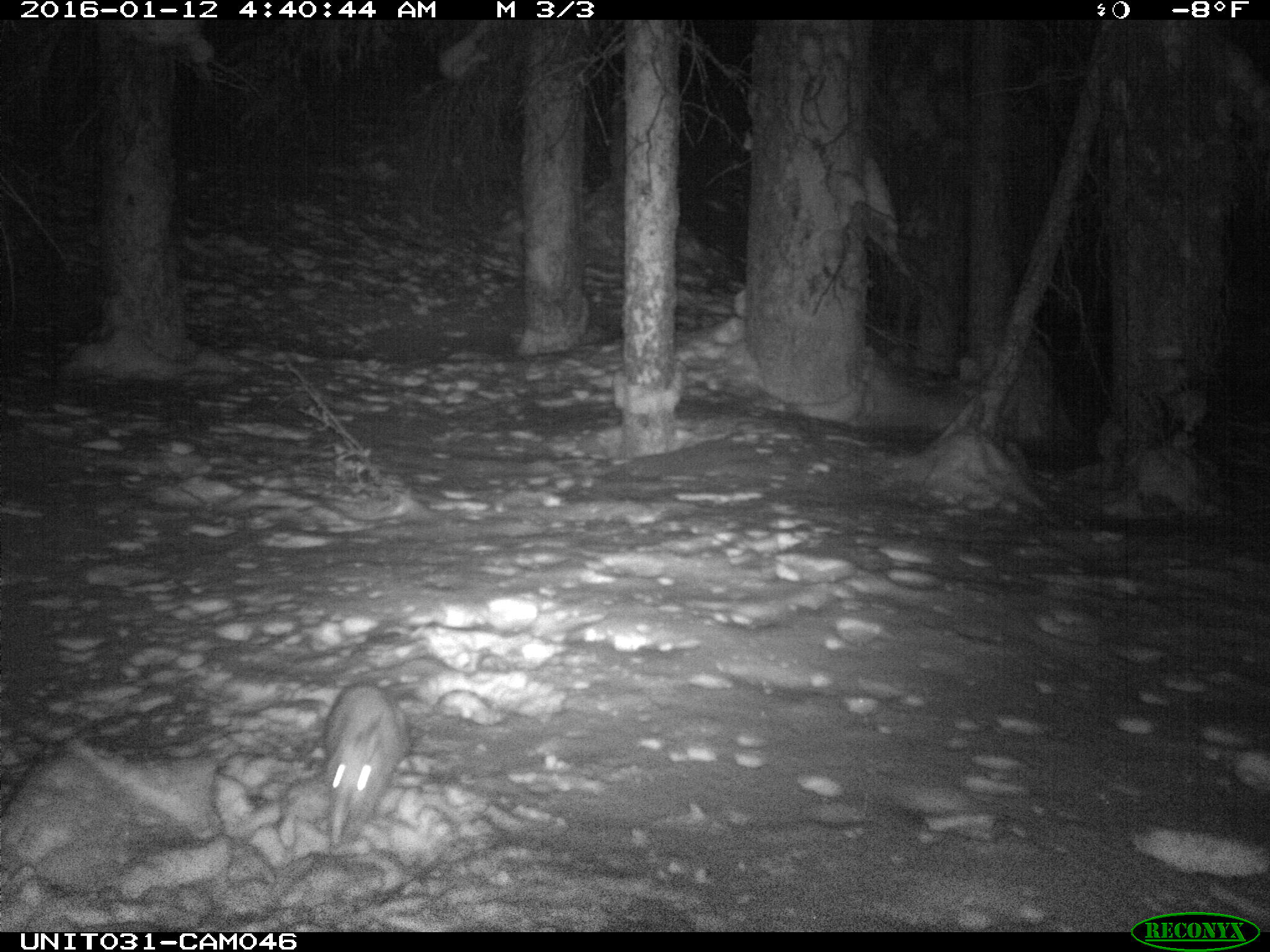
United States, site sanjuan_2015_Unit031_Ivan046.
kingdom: Animalia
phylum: Chordata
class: Mammalia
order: Lagomorpha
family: Leporidae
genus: Lepus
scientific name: Lepus americanus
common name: snowshoe hare